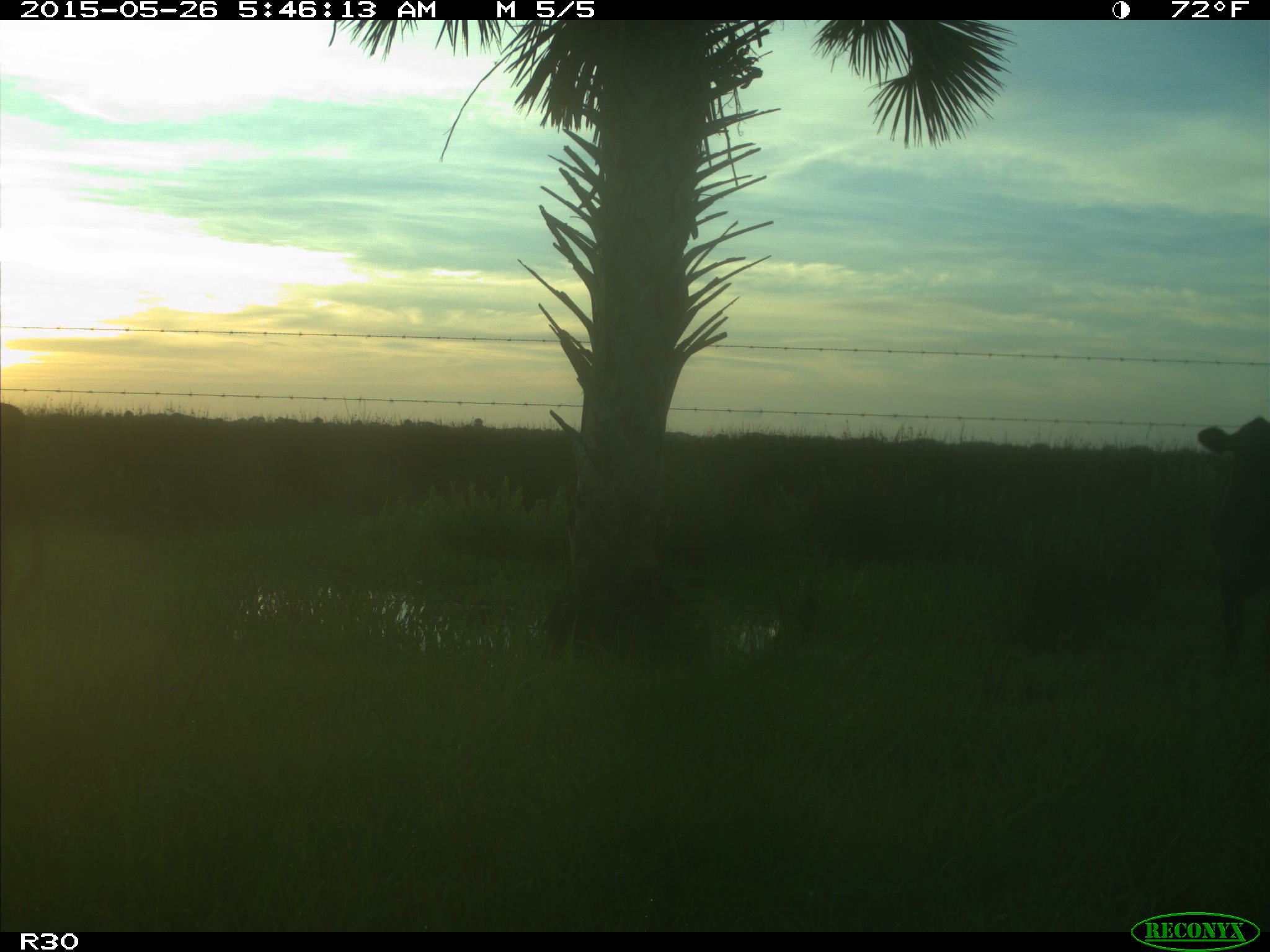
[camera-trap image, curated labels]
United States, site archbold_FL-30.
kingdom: Animalia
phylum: Chordata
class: Mammalia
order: Artiodactyla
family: Bovidae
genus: Bos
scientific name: Bos taurus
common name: domestic cow